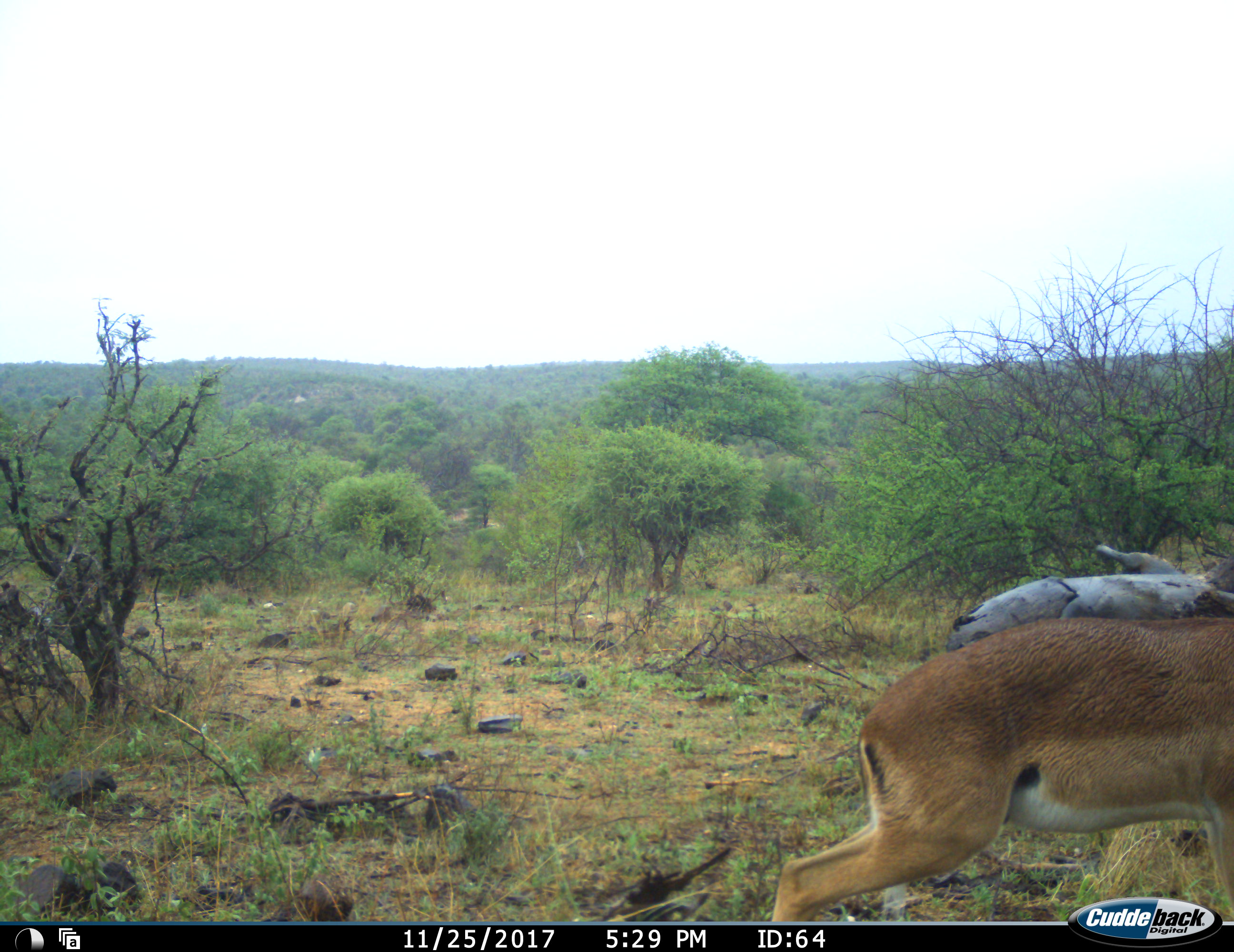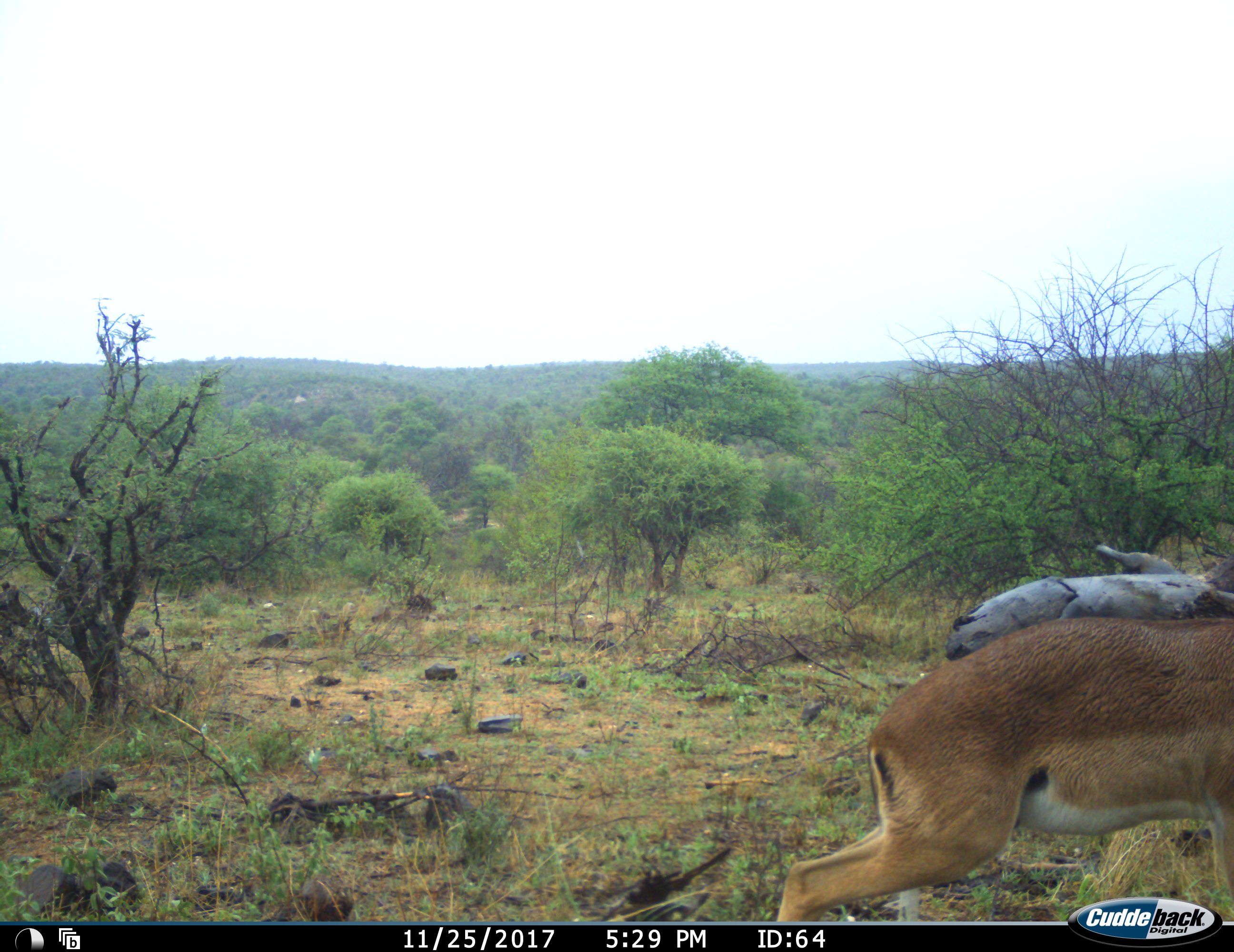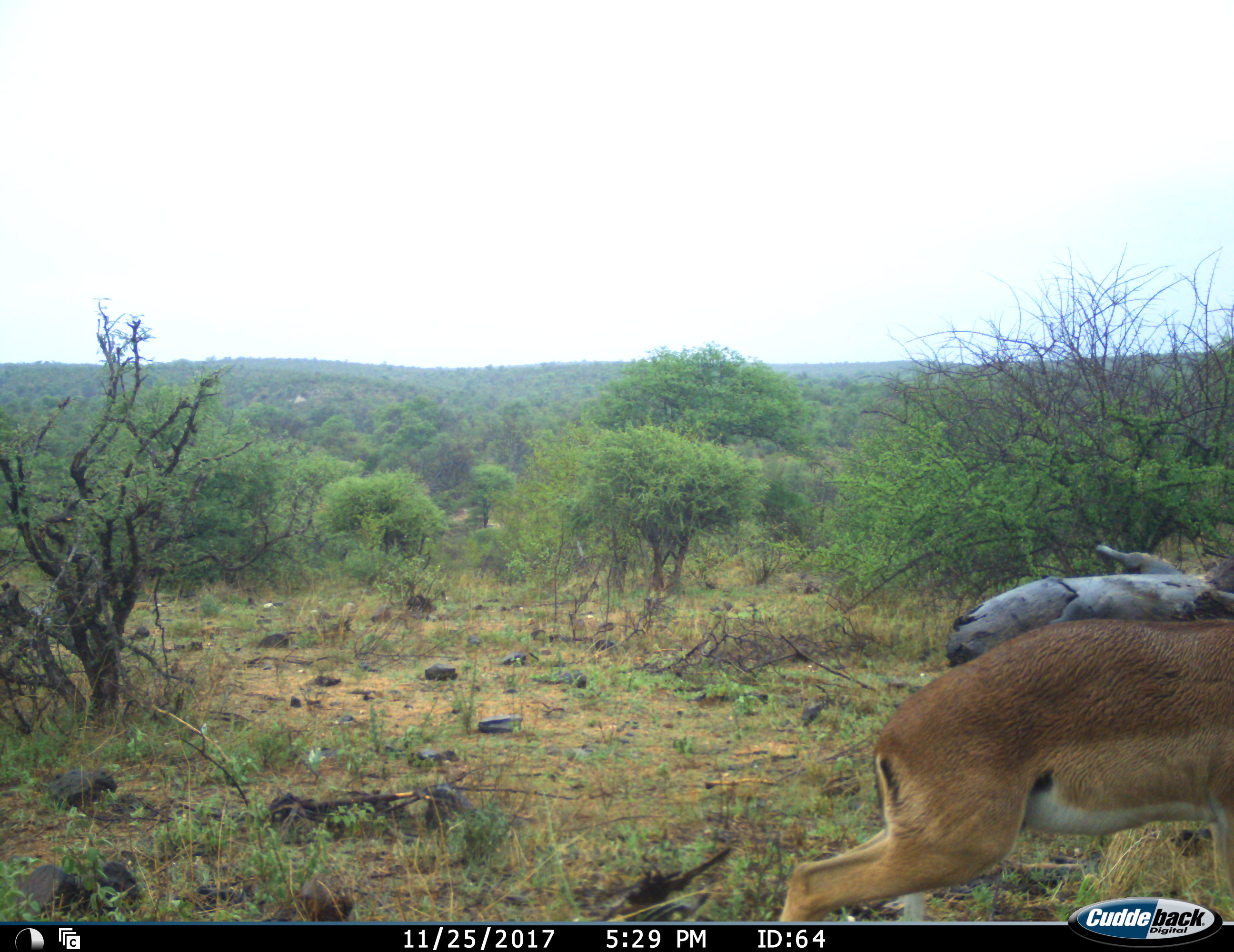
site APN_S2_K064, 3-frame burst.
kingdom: Animalia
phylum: Chordata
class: Mammalia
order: Artiodactyla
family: Bovidae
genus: Aepyceros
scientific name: Aepyceros melampus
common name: impala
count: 1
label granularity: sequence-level